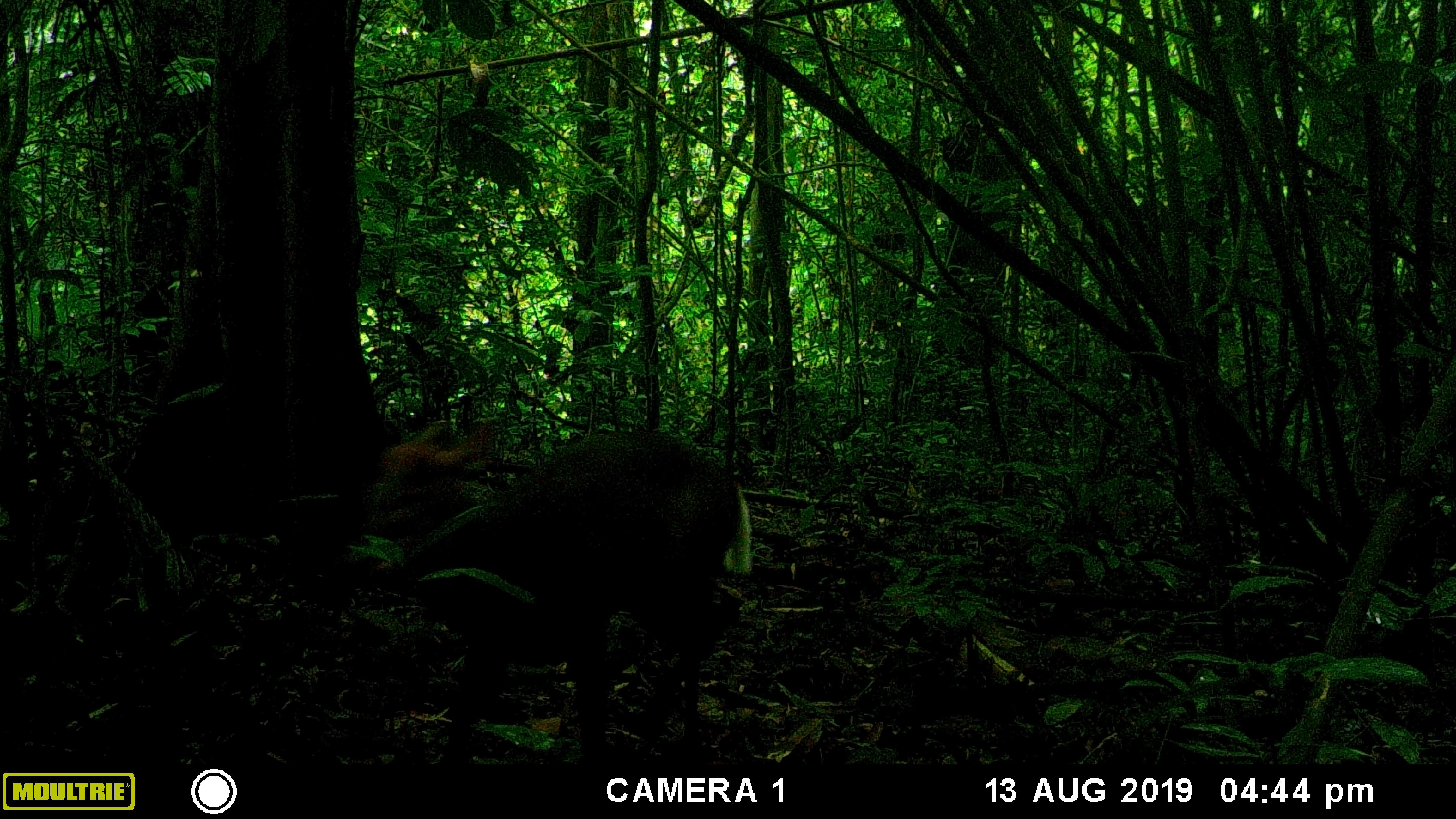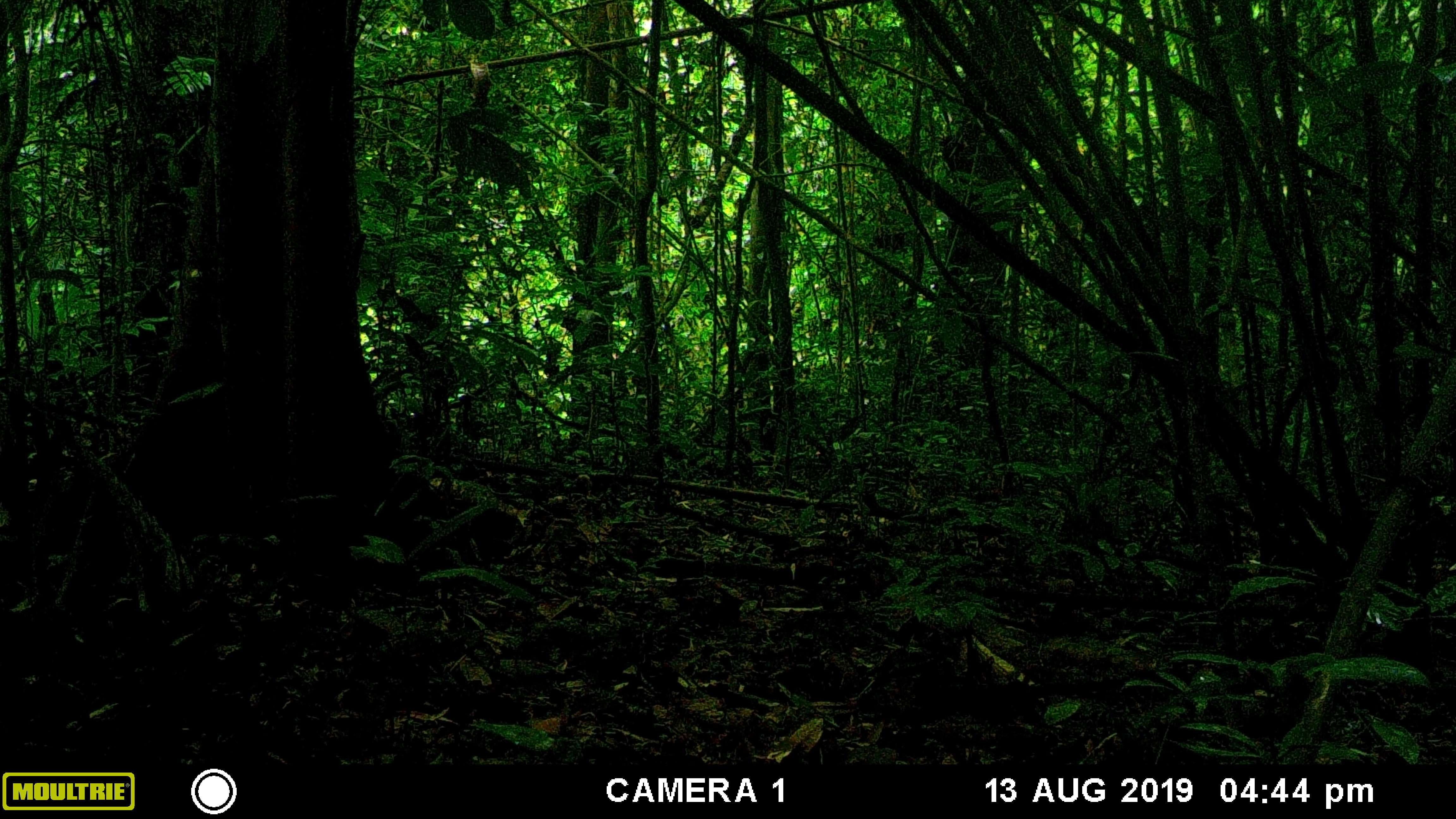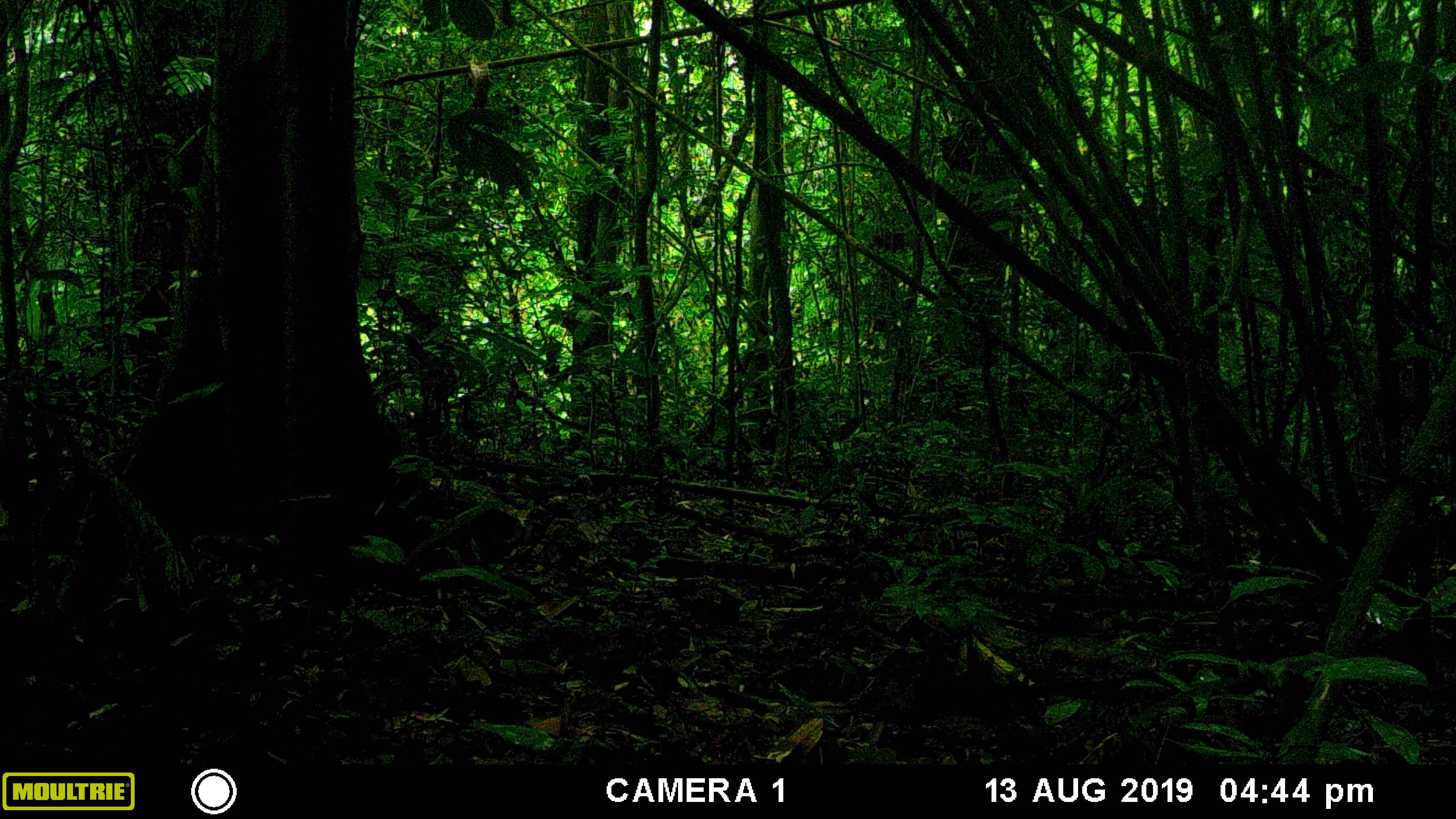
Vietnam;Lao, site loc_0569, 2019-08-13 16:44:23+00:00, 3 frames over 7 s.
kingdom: Animalia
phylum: Chordata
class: Mammalia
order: Artiodactyla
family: Cervidae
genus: Muntiacus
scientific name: Muntiacus rooseveltorum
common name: roosevelt's muntjac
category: roosevelts muntjac group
Roosevelts muntjac group (roosevelt's muntjac) (Muntiacus rooseveltorum). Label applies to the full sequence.